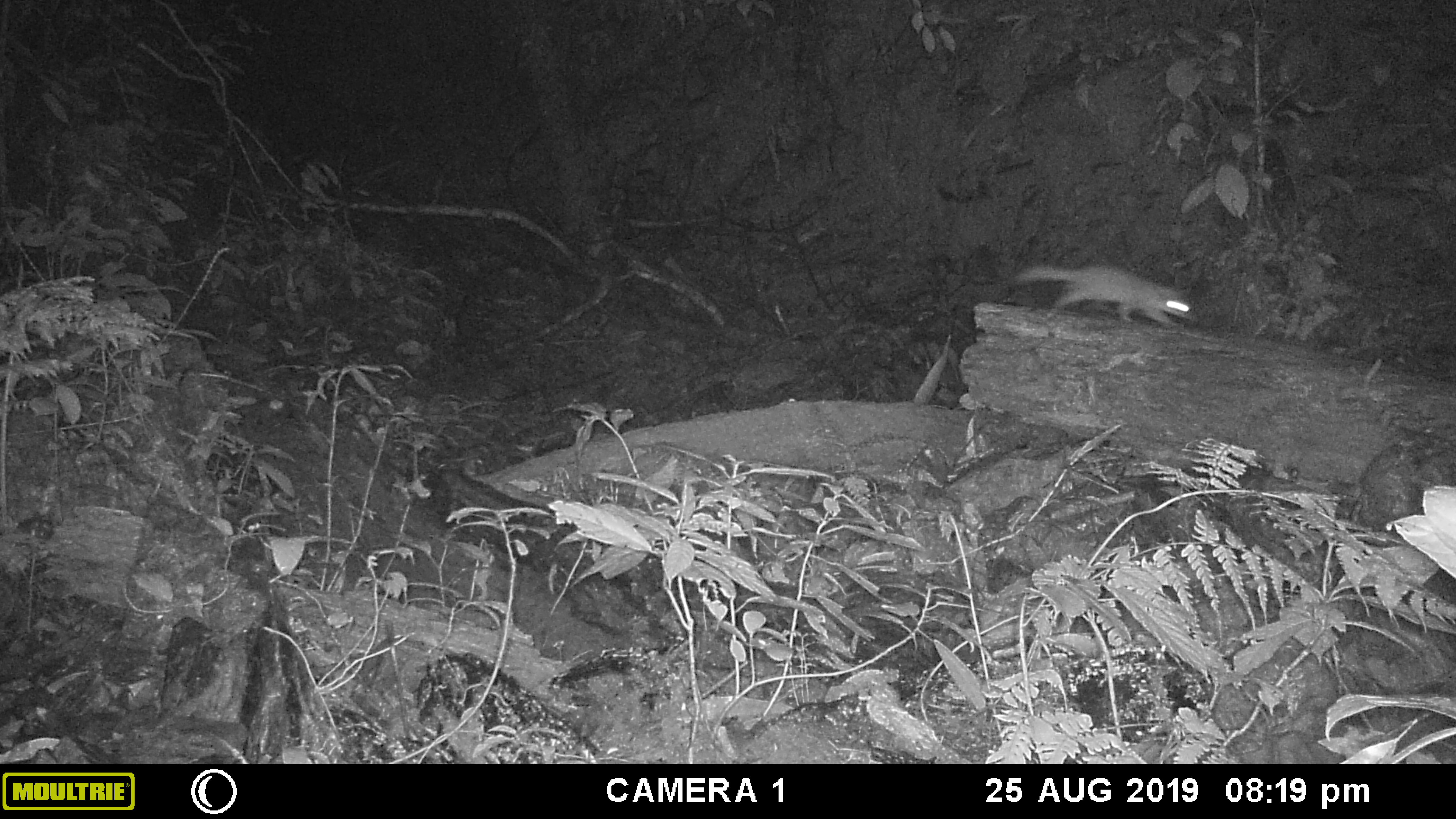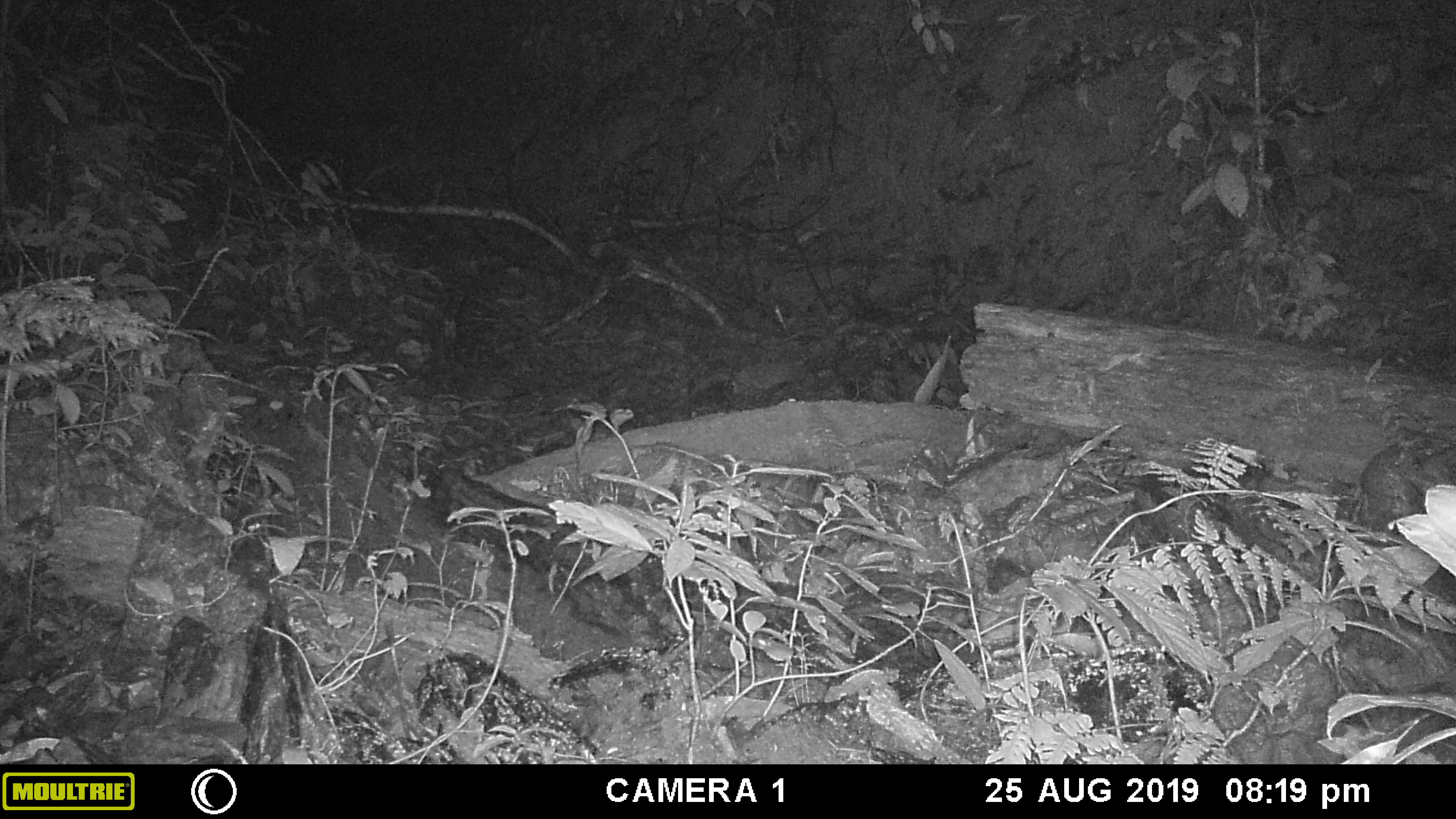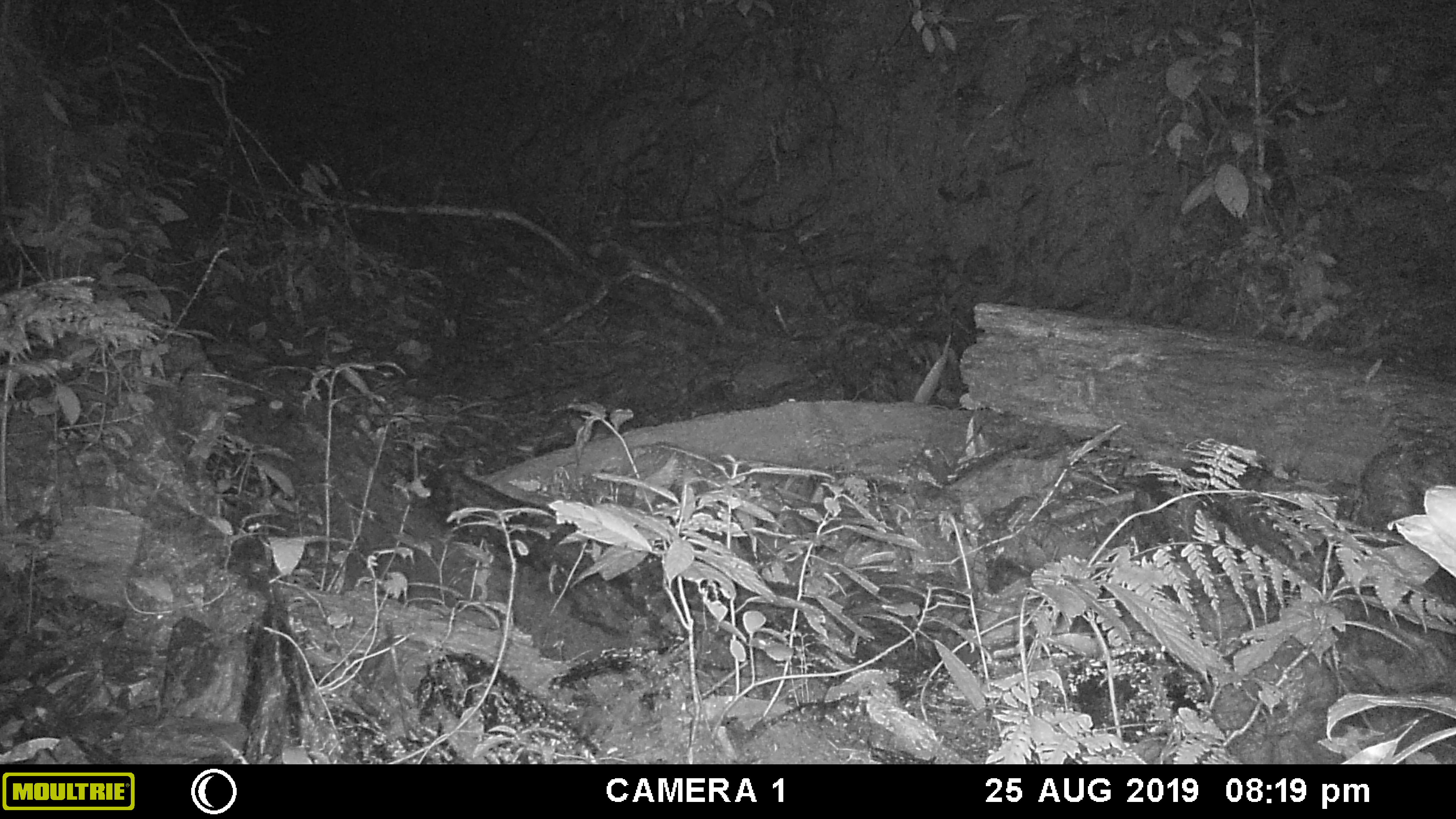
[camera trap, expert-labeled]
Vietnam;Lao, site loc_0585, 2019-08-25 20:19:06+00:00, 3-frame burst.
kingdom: Animalia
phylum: Chordata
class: Mammalia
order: Carnivora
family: Mustelidae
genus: Melogale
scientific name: Melogale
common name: ferret badger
Ferret badger (Melogale). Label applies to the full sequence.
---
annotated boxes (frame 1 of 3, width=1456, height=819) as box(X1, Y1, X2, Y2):
ferret badger: box(1013, 264, 1199, 332)